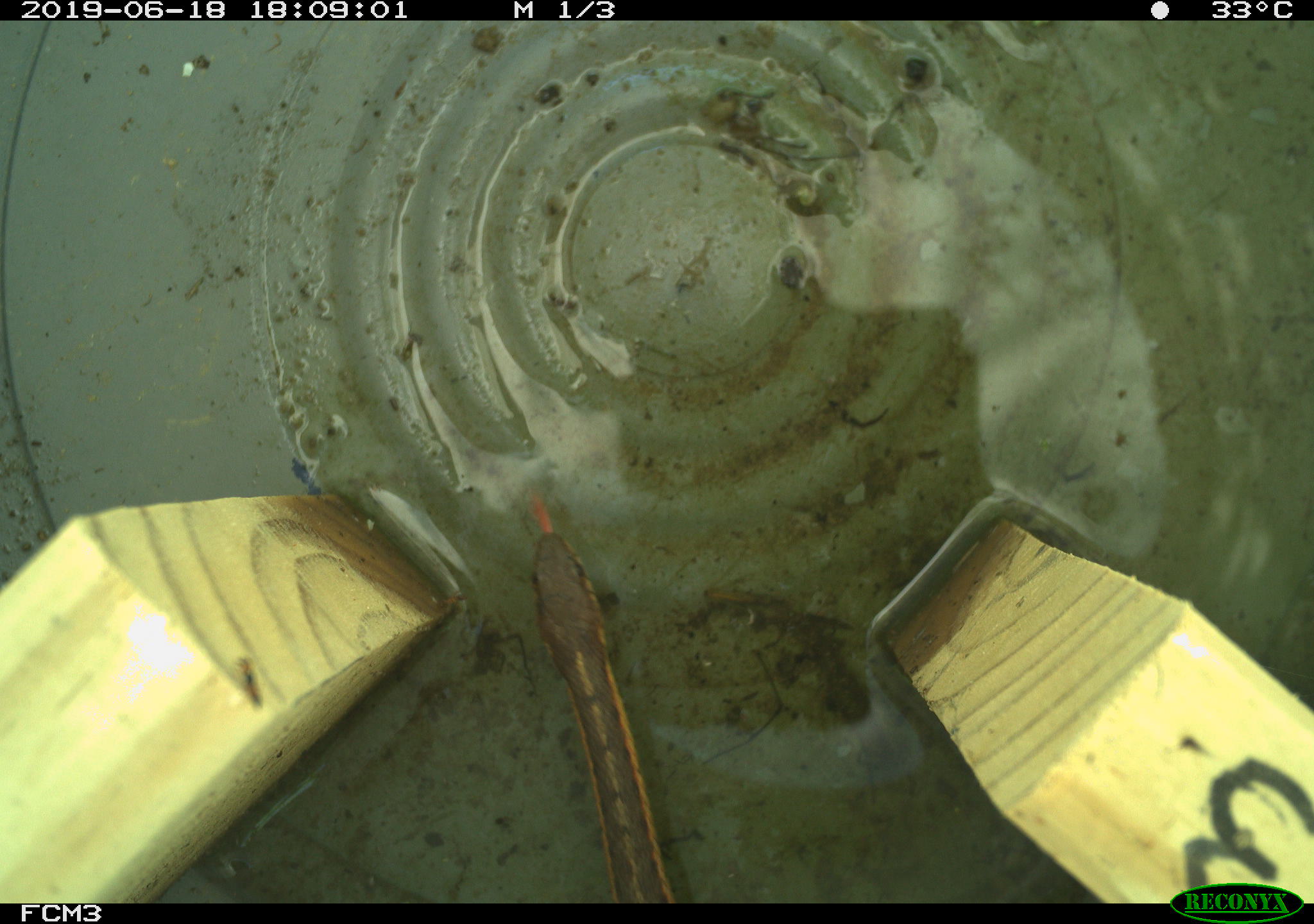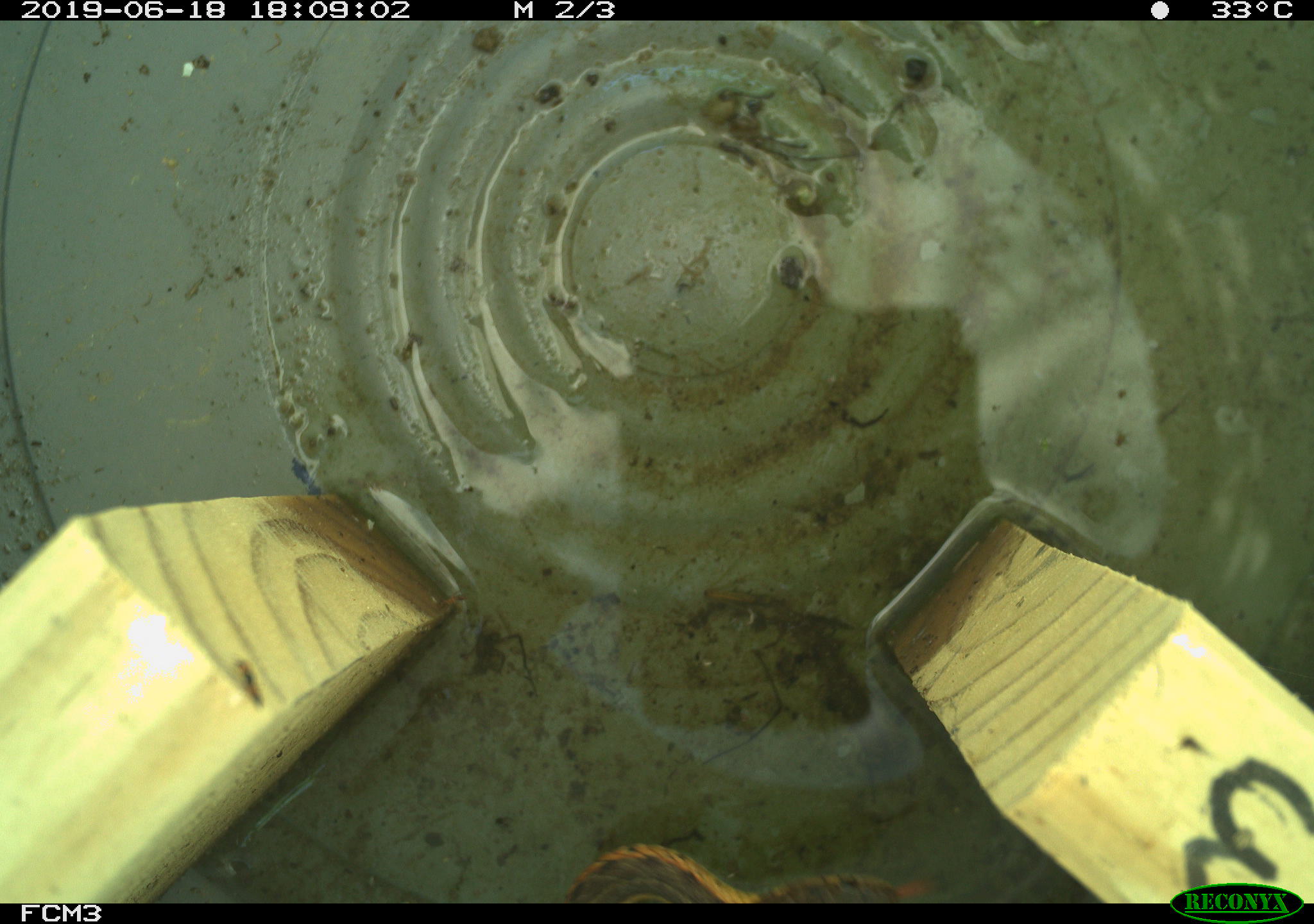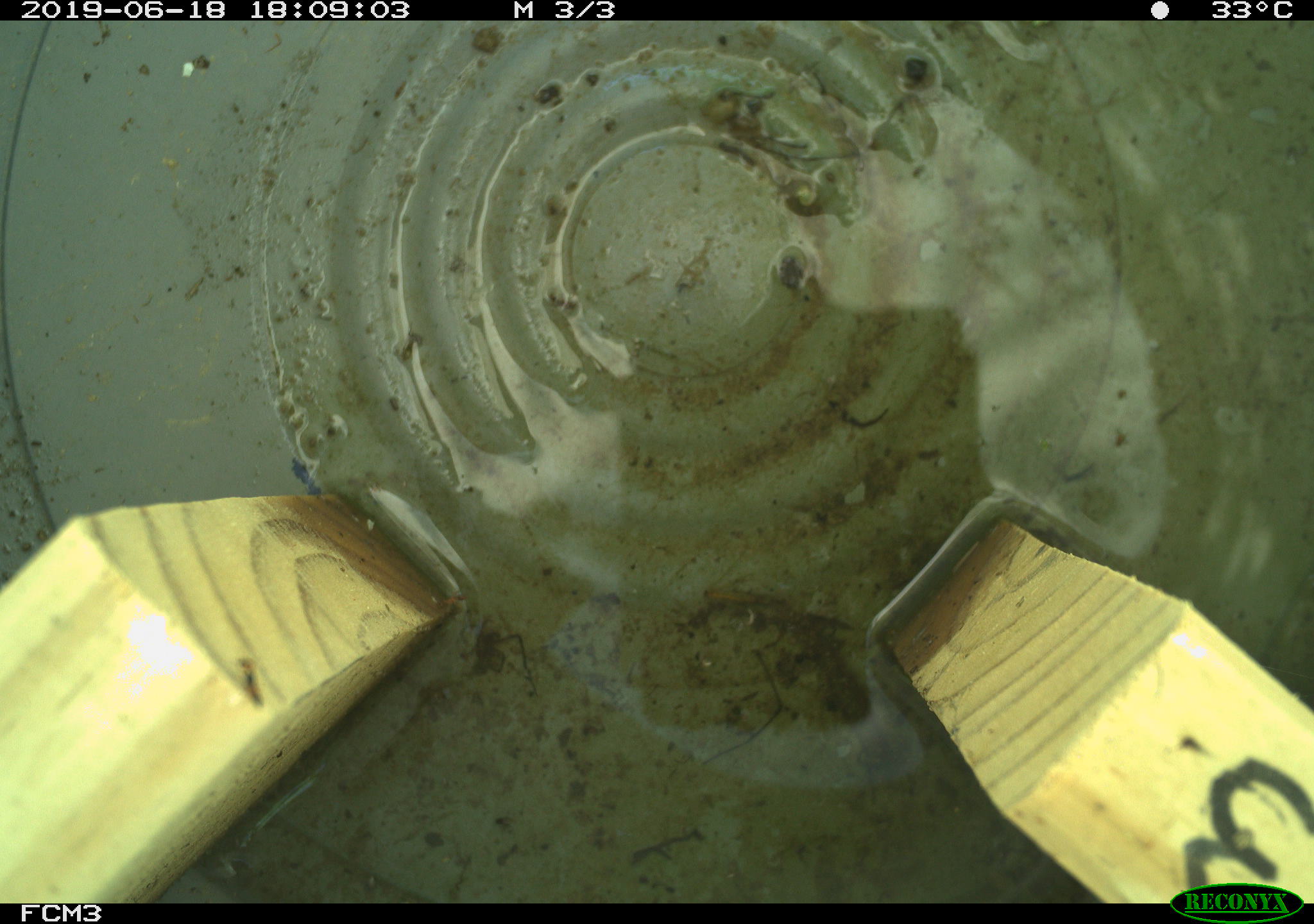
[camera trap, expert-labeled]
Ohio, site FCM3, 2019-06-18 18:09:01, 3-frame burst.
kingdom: Animalia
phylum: Chordata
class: Reptilia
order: Squamata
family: Colubridae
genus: Thamnophis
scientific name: Thamnophis sirtalis sirtalis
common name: eastern gartersnake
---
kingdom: Animalia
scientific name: Animalia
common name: animal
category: invertebrate